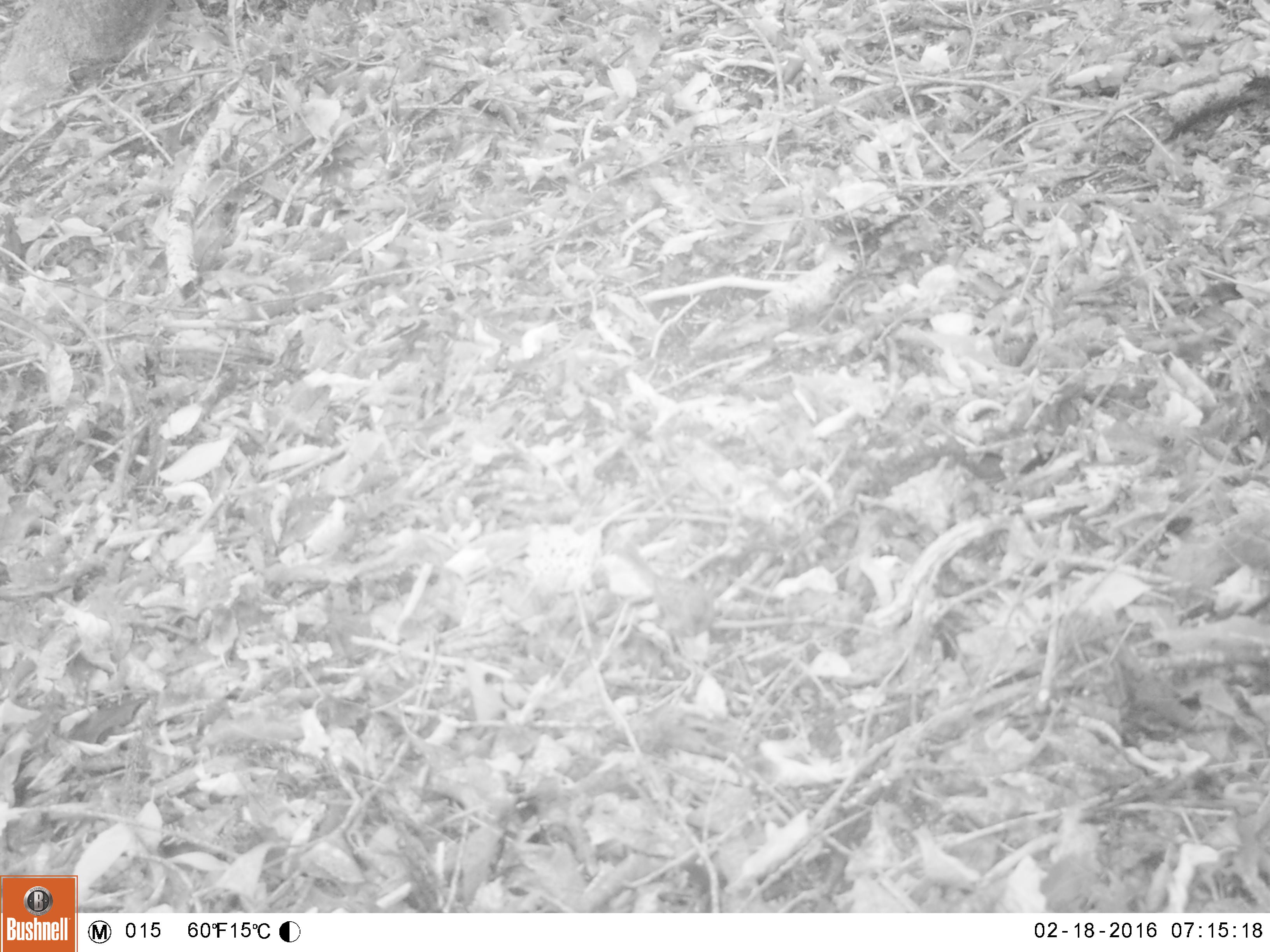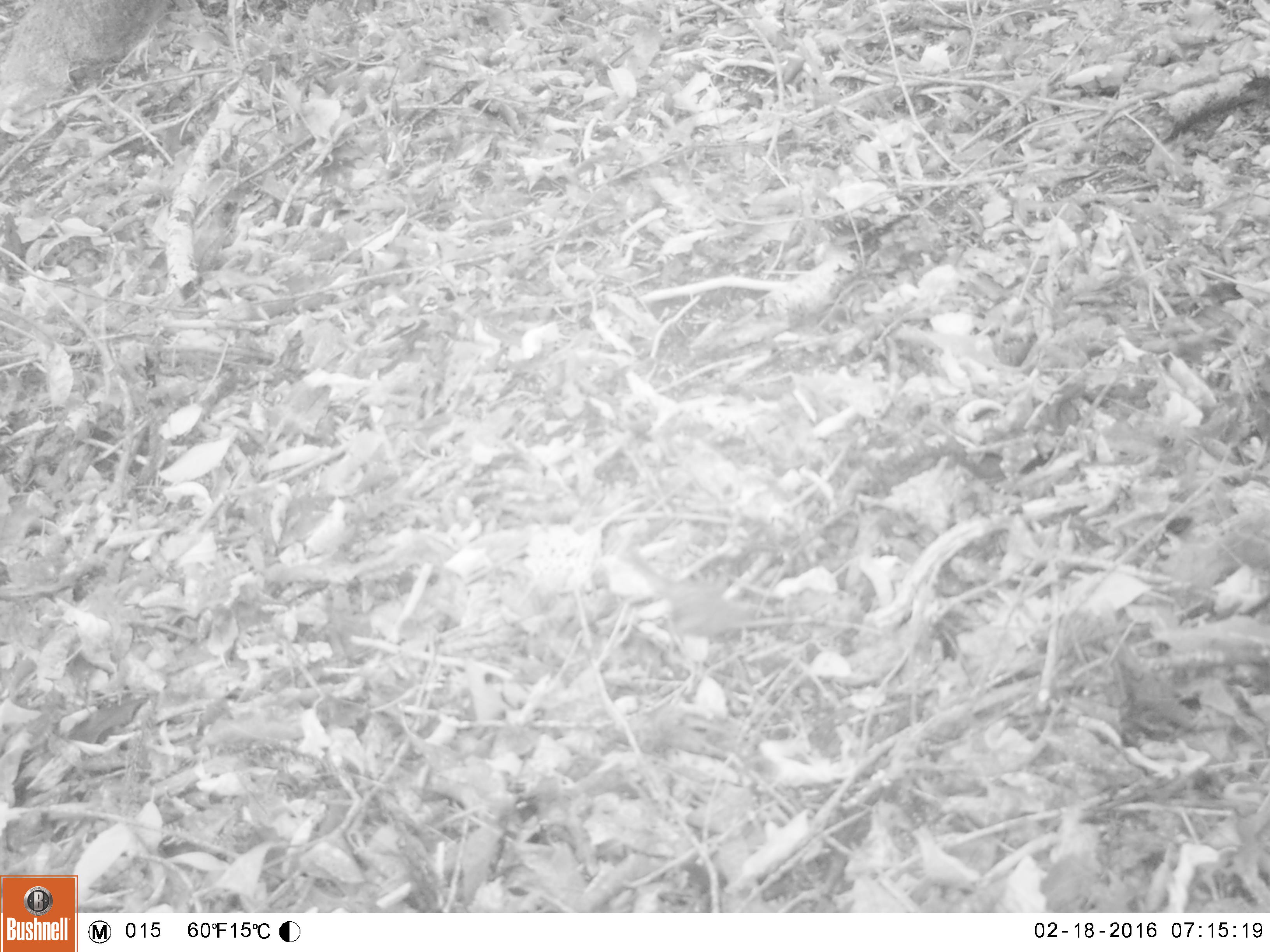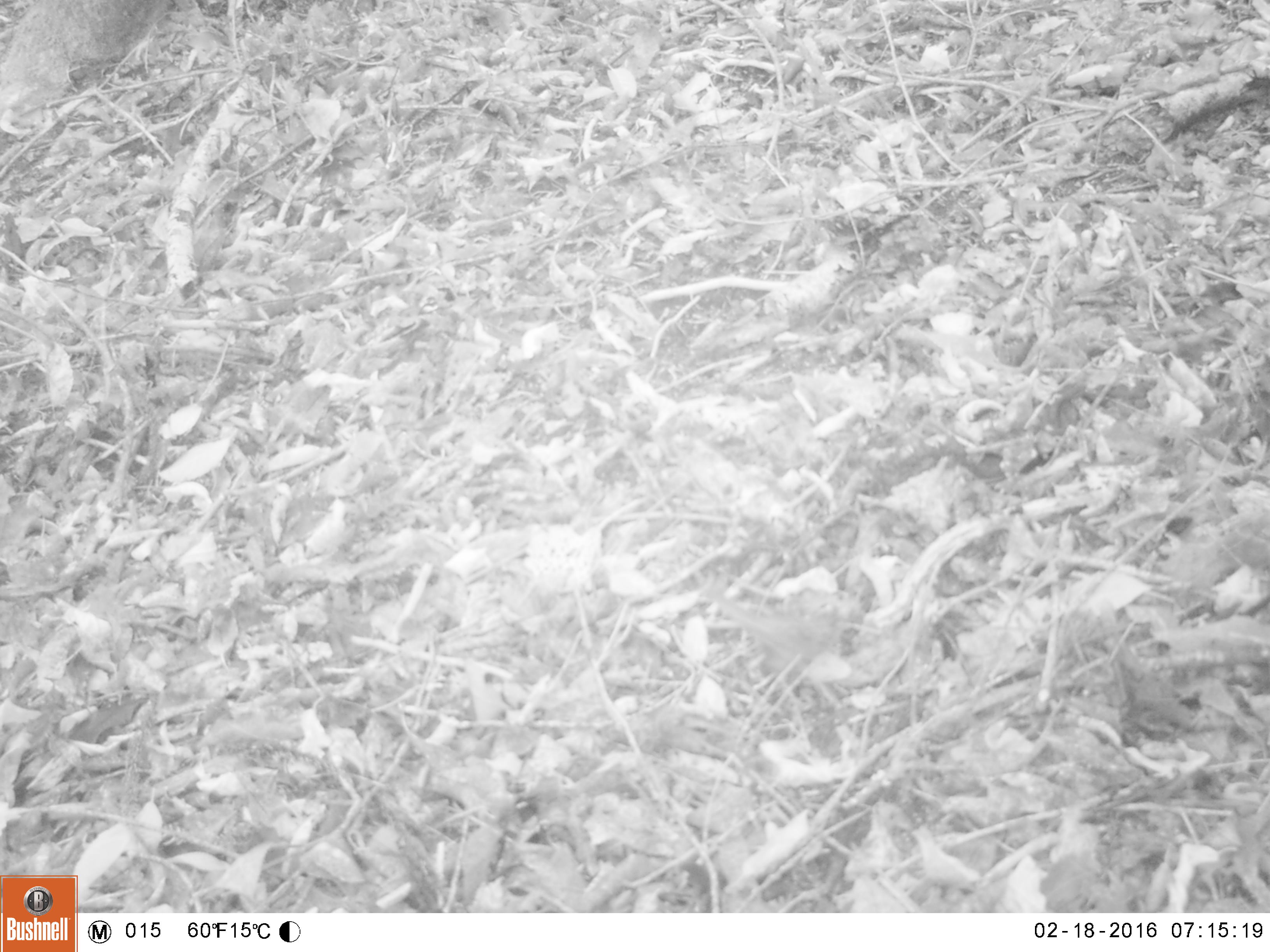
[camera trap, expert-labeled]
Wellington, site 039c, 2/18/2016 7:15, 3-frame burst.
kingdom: Animalia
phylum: Chordata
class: Aves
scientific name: Aves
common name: bird